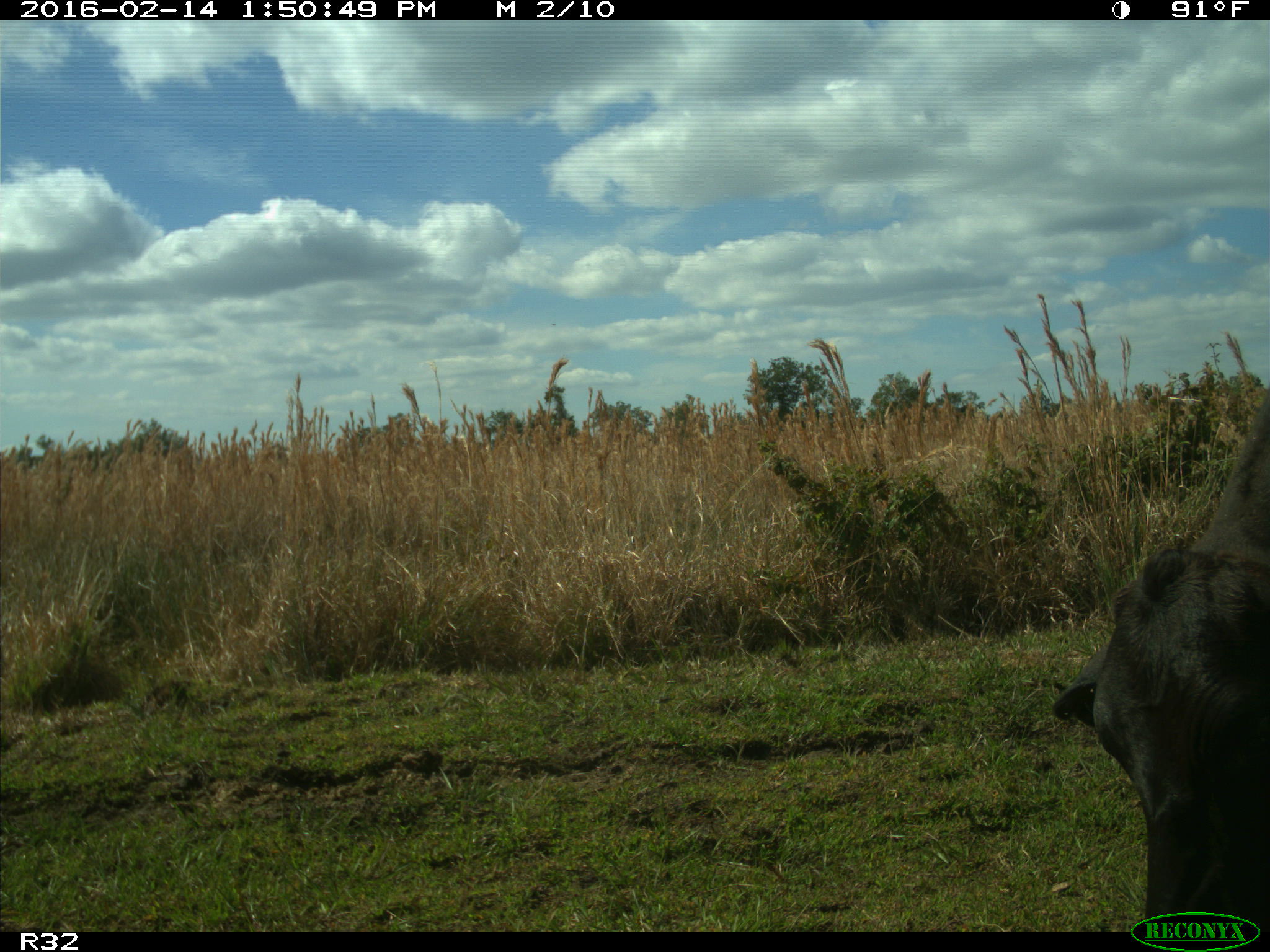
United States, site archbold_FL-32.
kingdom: Animalia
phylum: Chordata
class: Mammalia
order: Artiodactyla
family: Bovidae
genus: Bos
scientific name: Bos taurus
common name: domestic cow